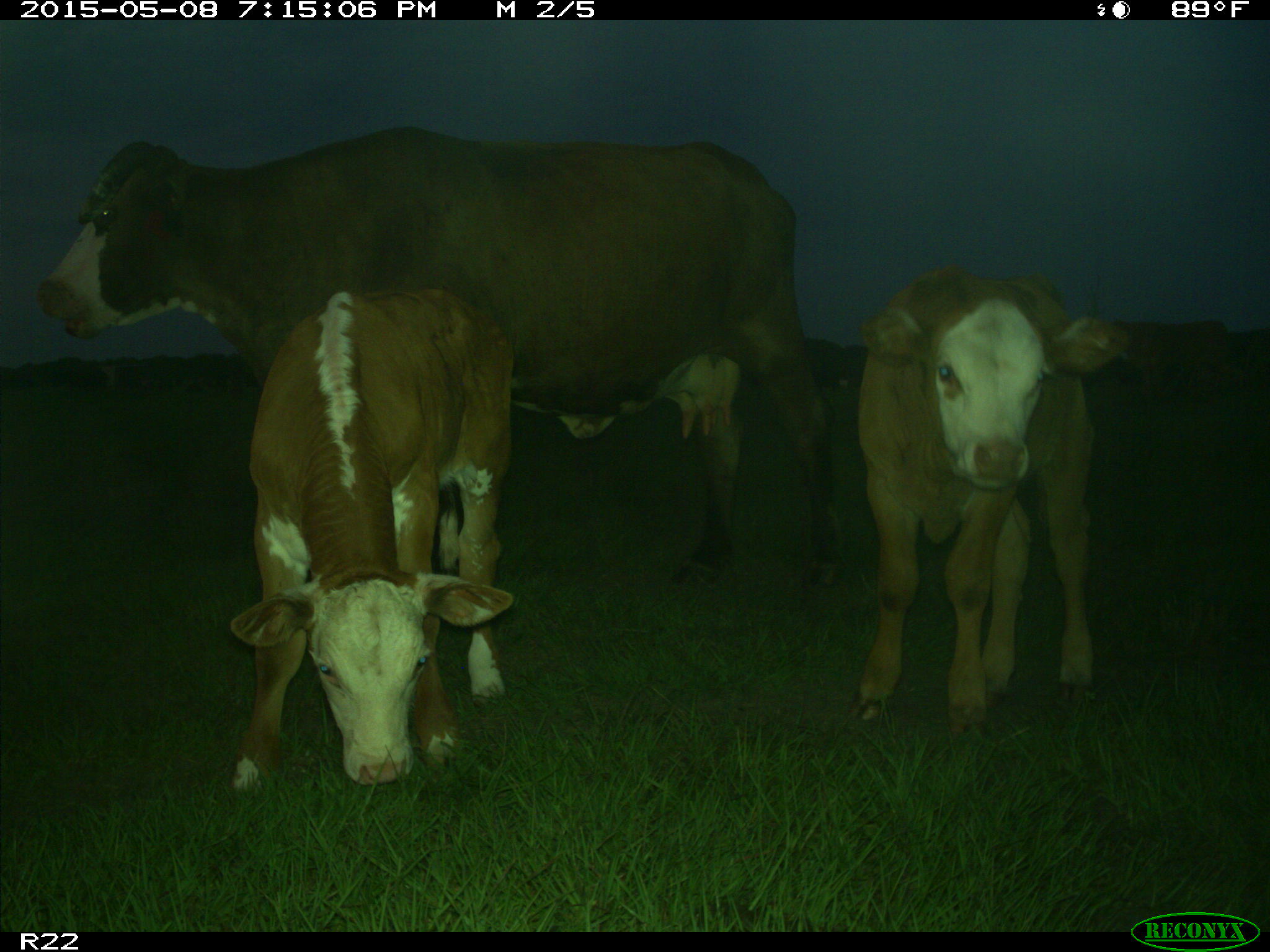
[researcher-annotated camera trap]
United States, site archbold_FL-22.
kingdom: Animalia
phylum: Chordata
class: Mammalia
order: Artiodactyla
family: Bovidae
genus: Bos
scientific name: Bos taurus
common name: domestic cow